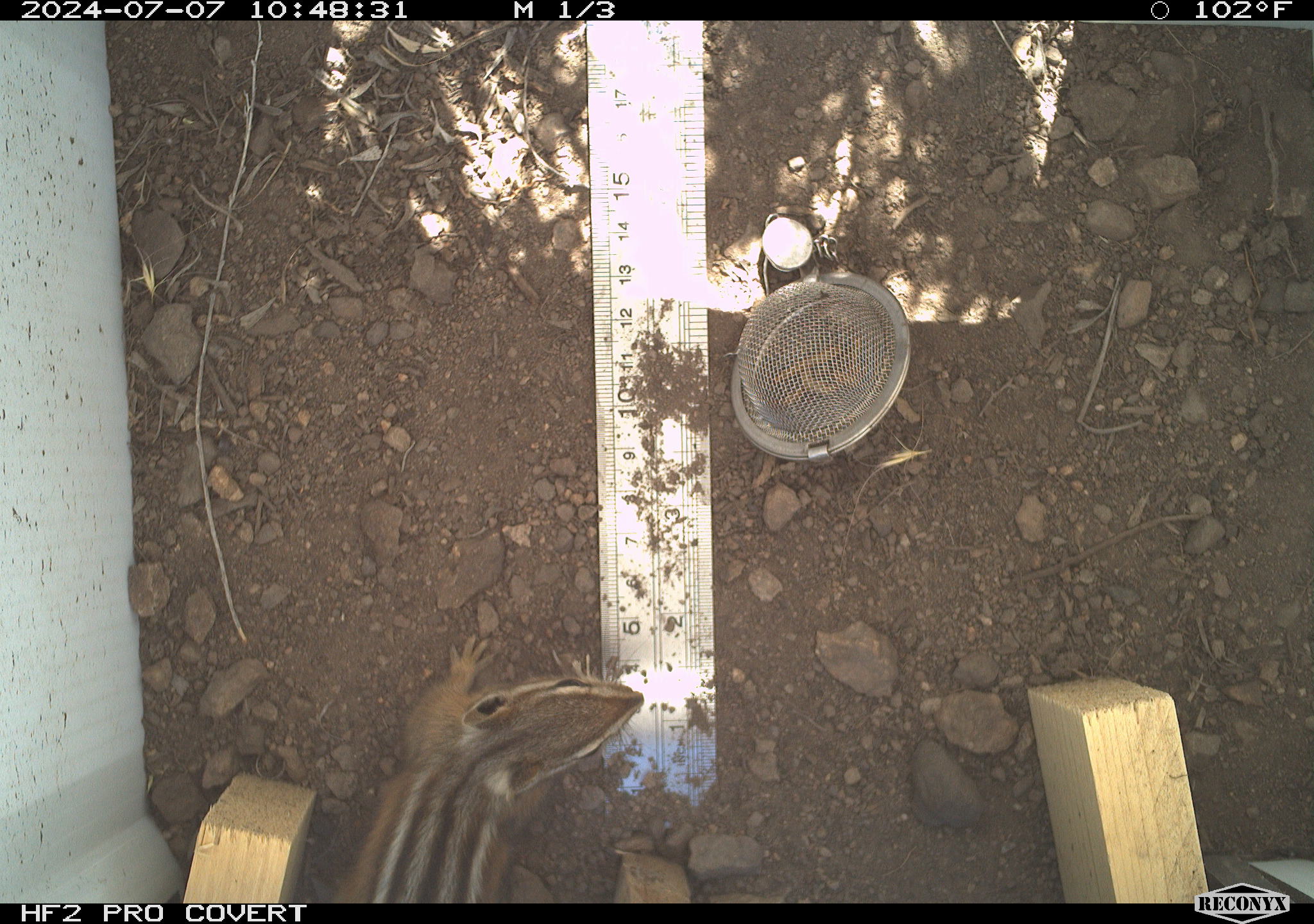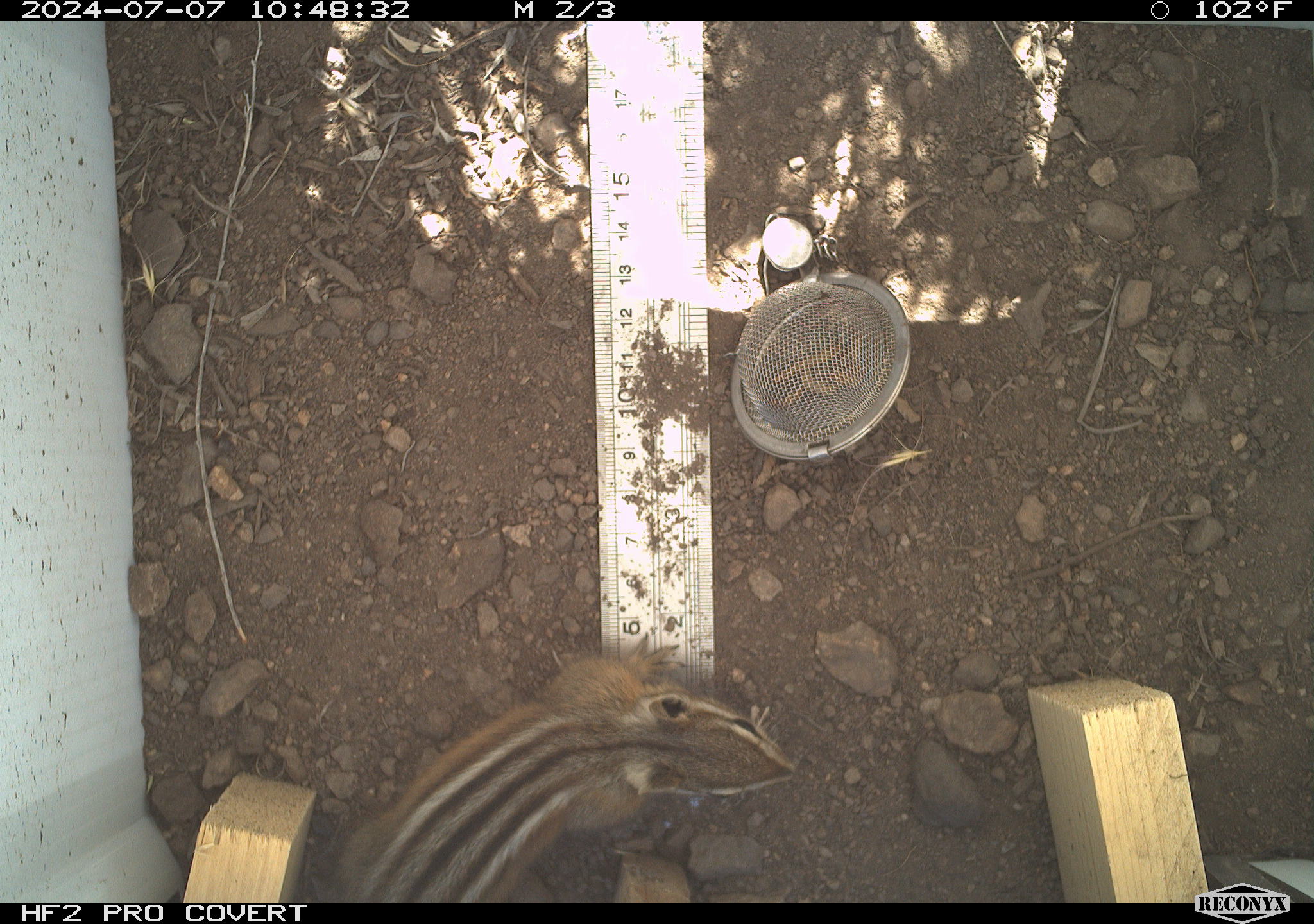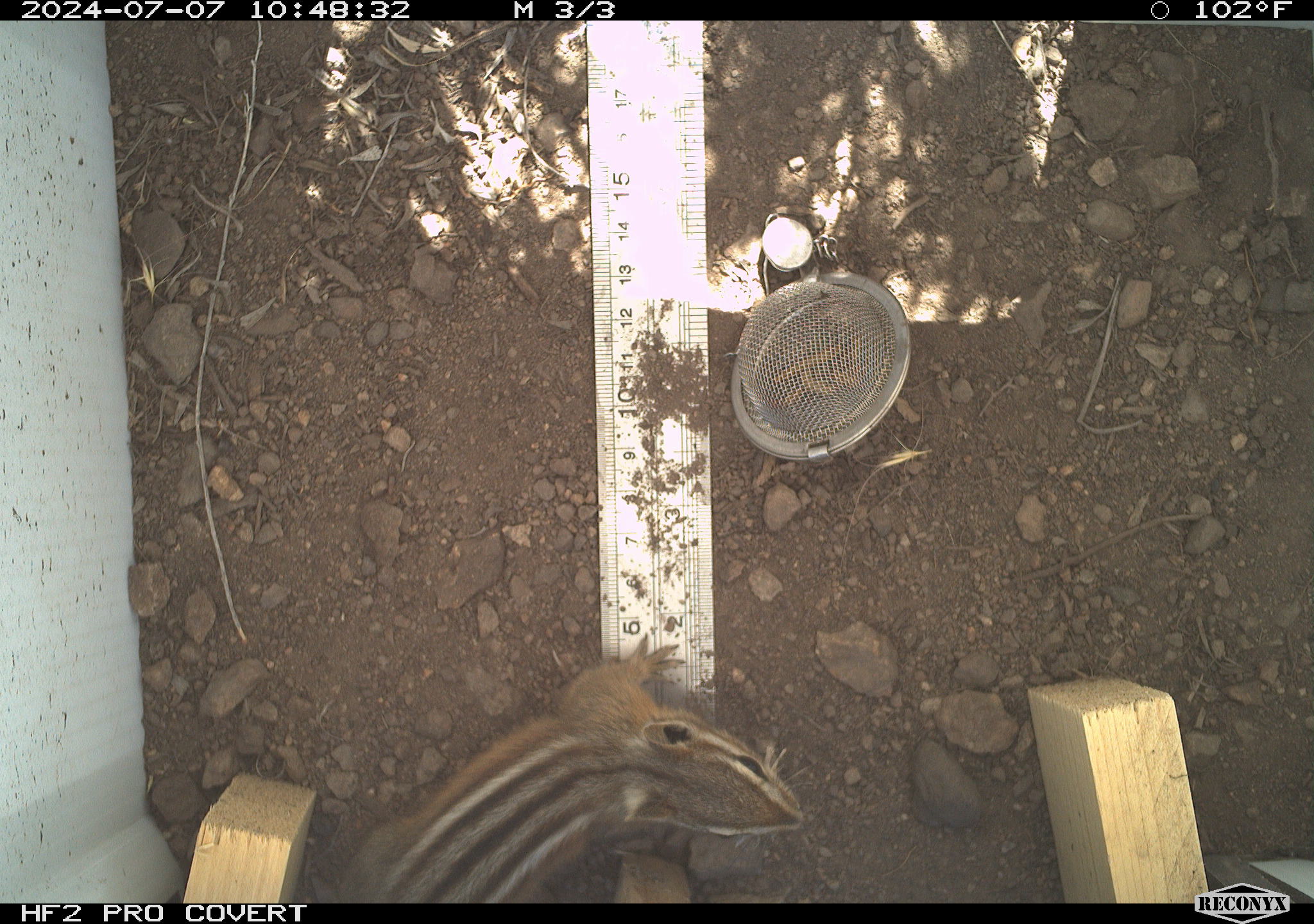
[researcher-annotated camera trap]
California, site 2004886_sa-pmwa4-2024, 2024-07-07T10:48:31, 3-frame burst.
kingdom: Animalia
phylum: Chordata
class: Mammalia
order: Rodentia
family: Sciuridae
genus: Neotamias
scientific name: Neotamias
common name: western chipmunks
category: neotamias species